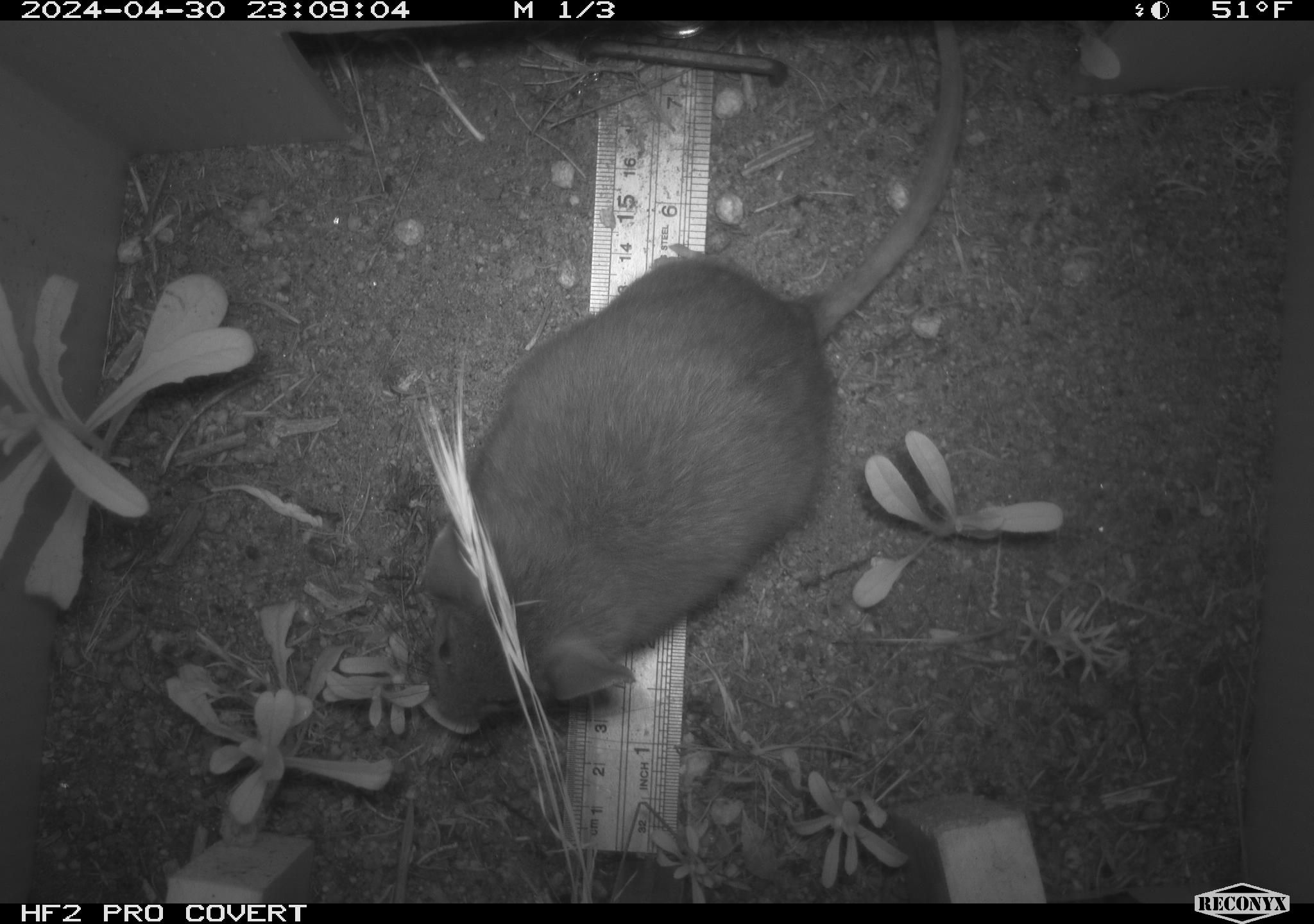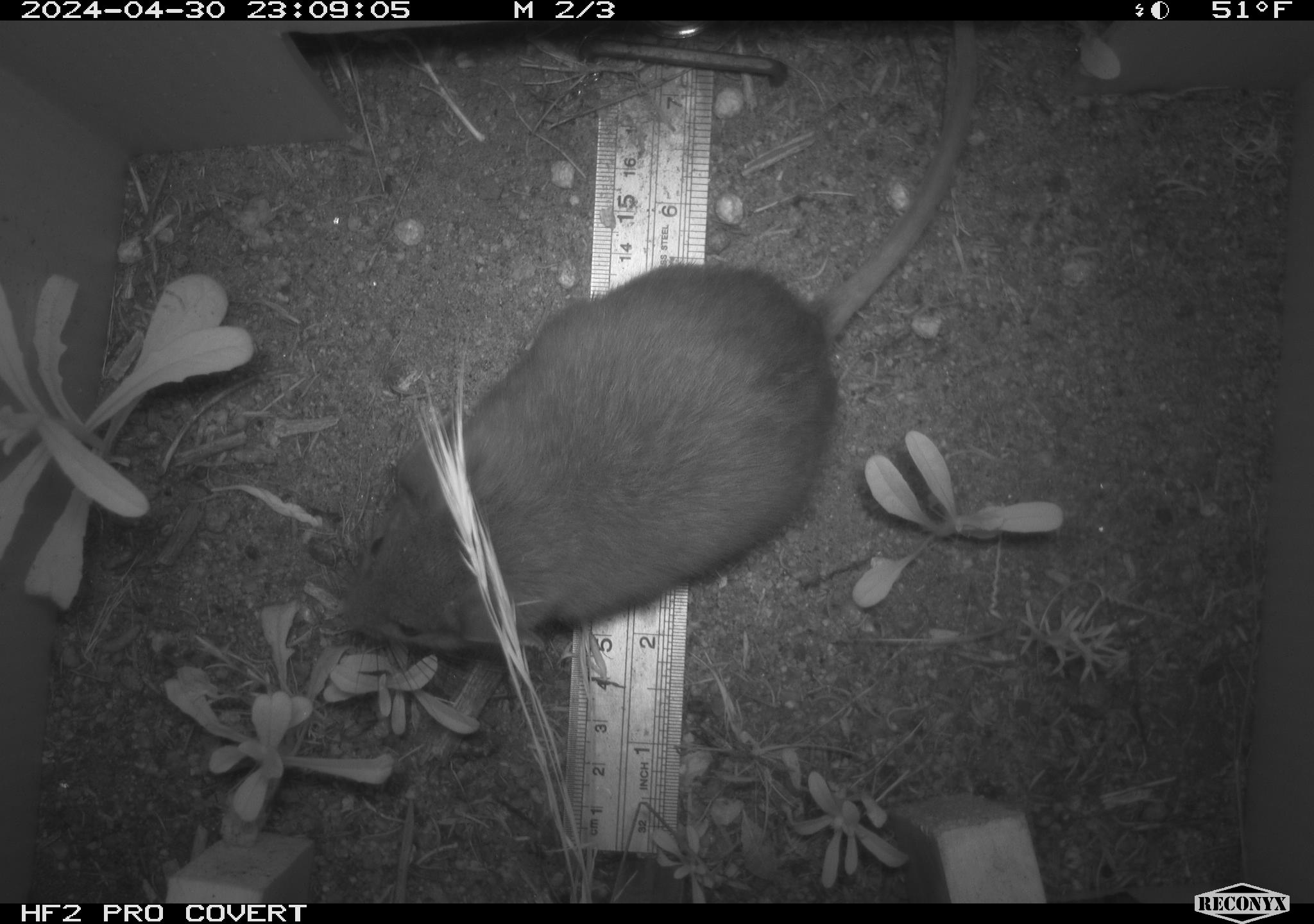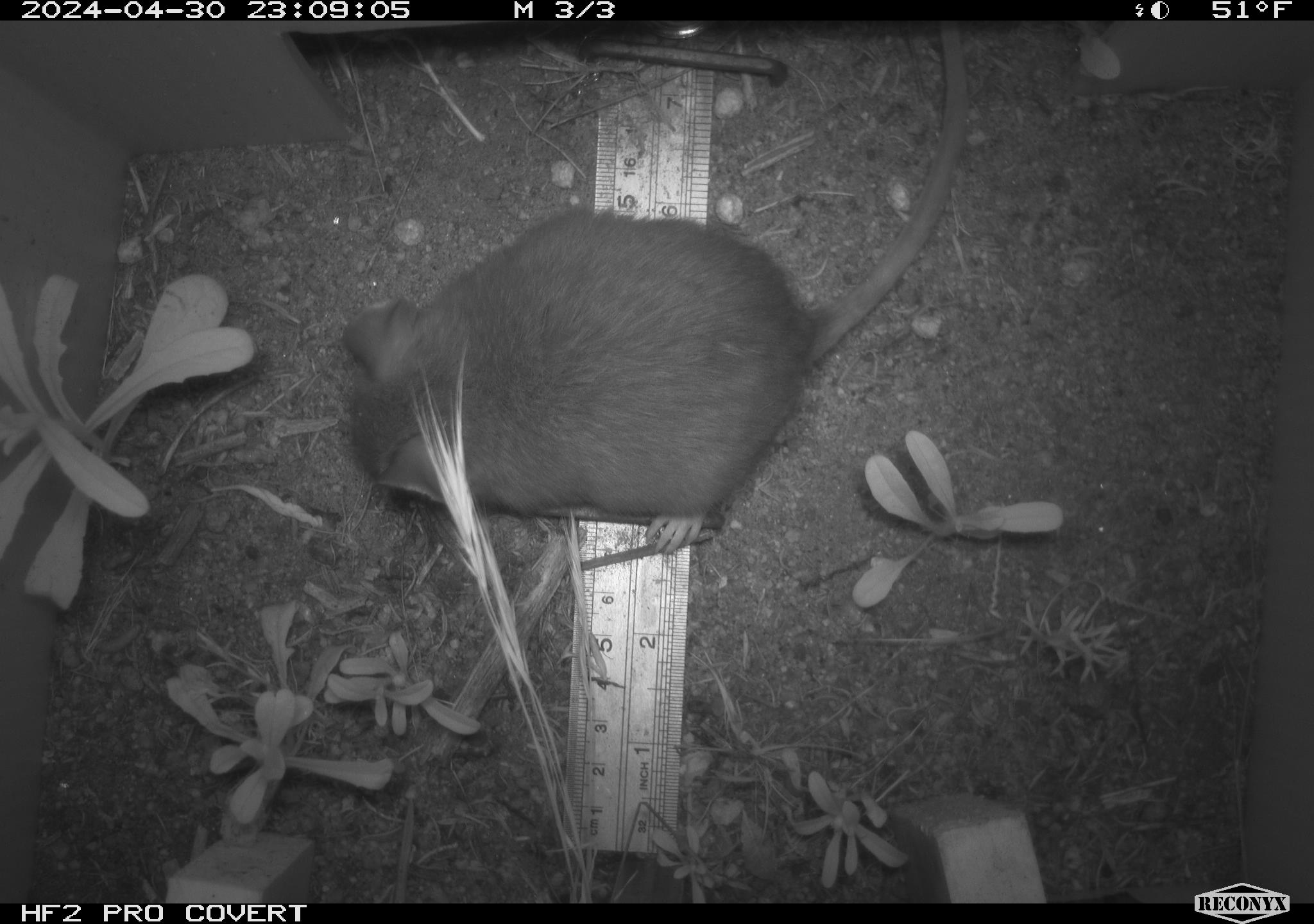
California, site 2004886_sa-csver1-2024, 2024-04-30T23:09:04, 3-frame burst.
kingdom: Animalia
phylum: Chordata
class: Mammalia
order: Rodentia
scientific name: Rodentia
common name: rodent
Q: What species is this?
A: Rodent (Rodentia).